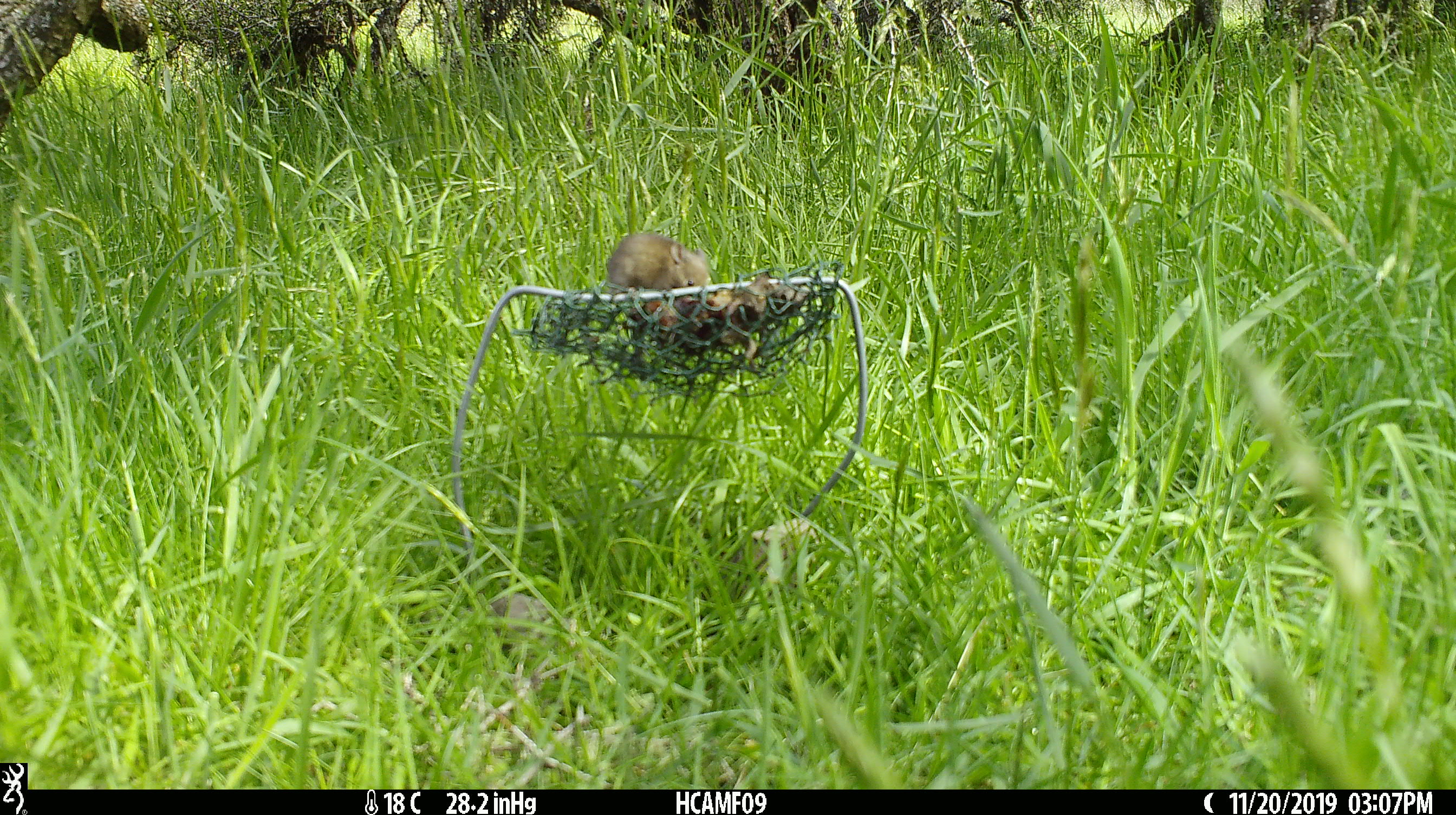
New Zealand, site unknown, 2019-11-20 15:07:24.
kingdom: Animalia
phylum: Chordata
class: Mammalia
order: Rodentia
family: Muridae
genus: Mus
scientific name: Mus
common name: mouse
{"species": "mouse (Mus)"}